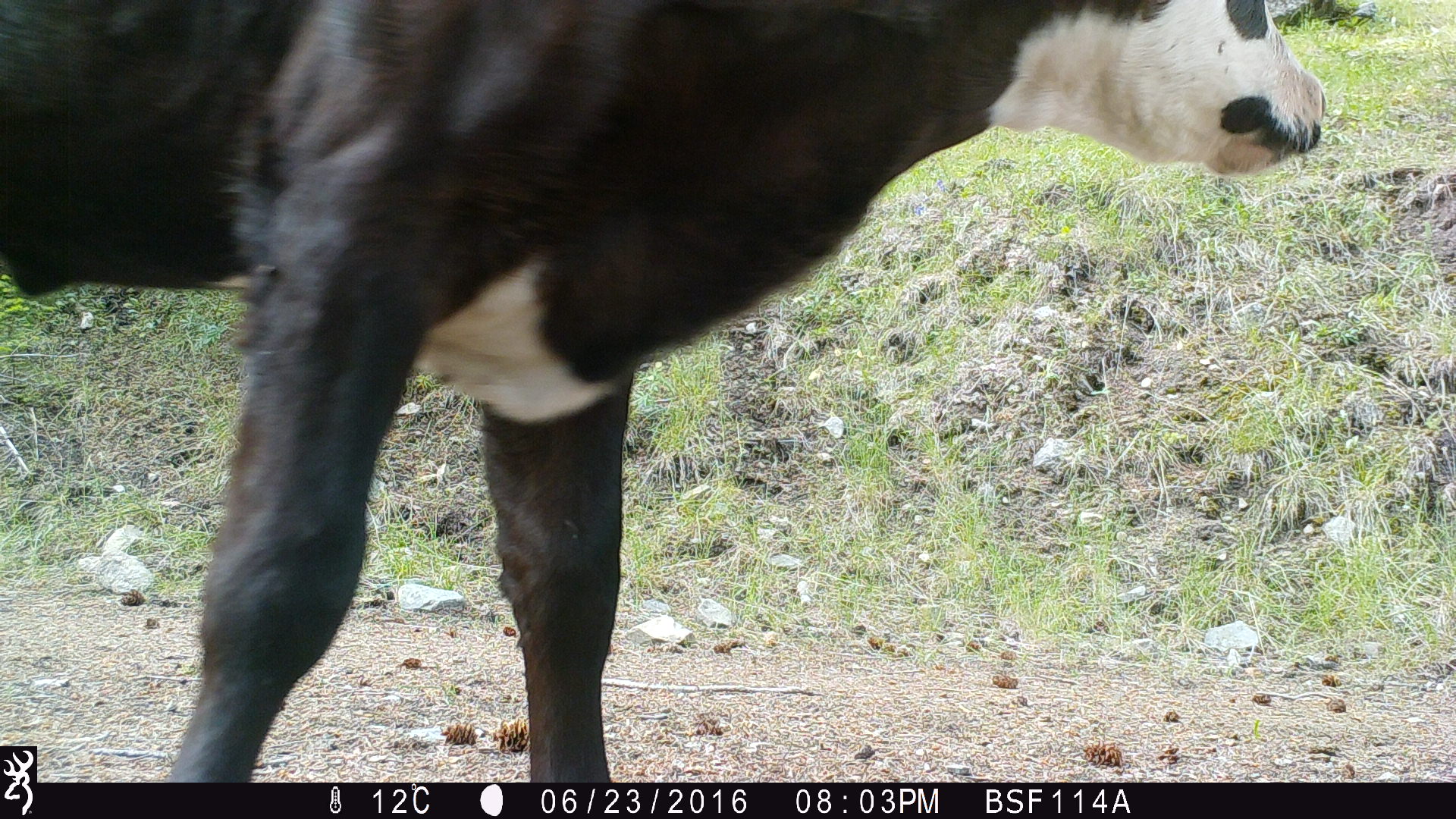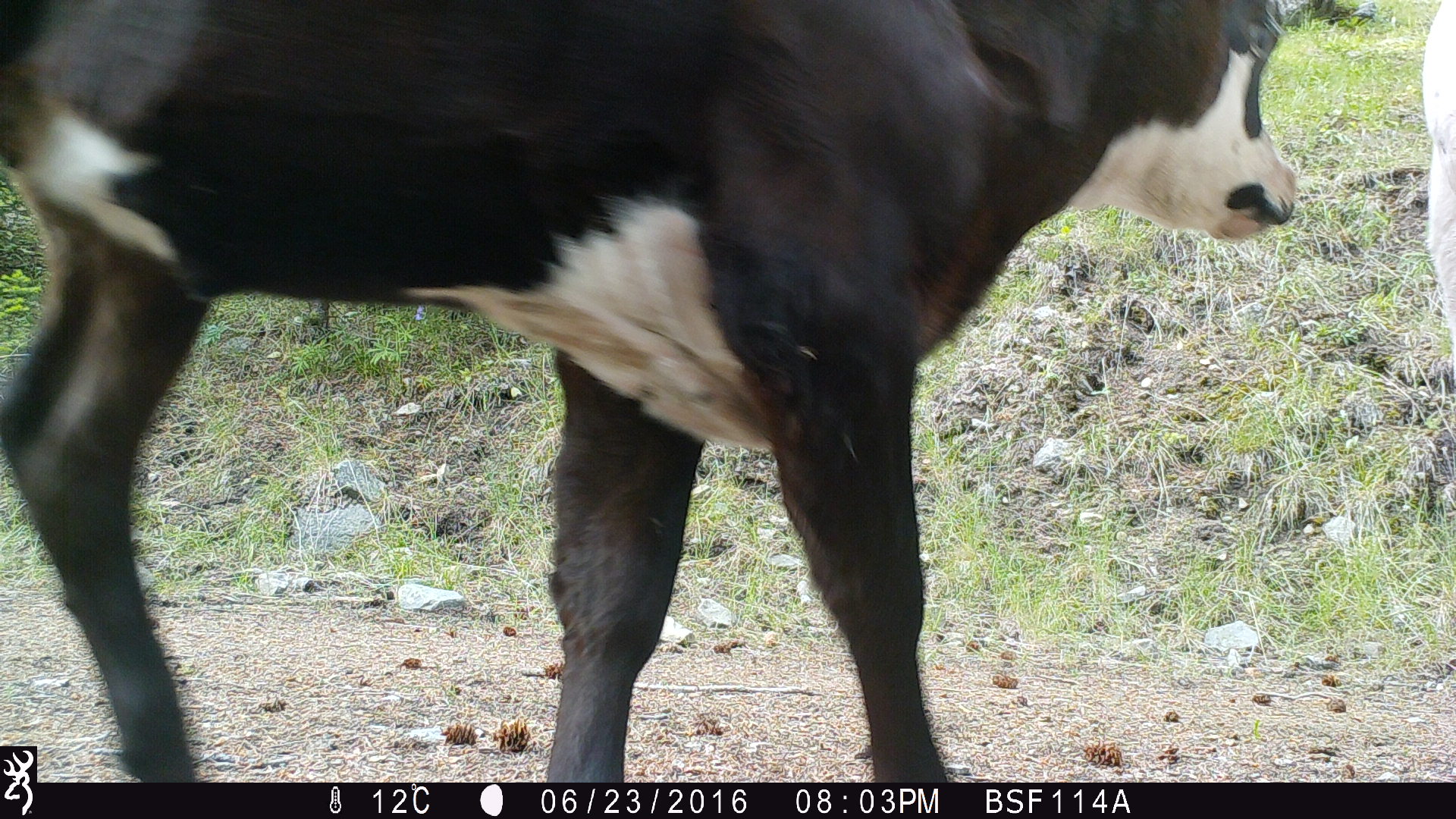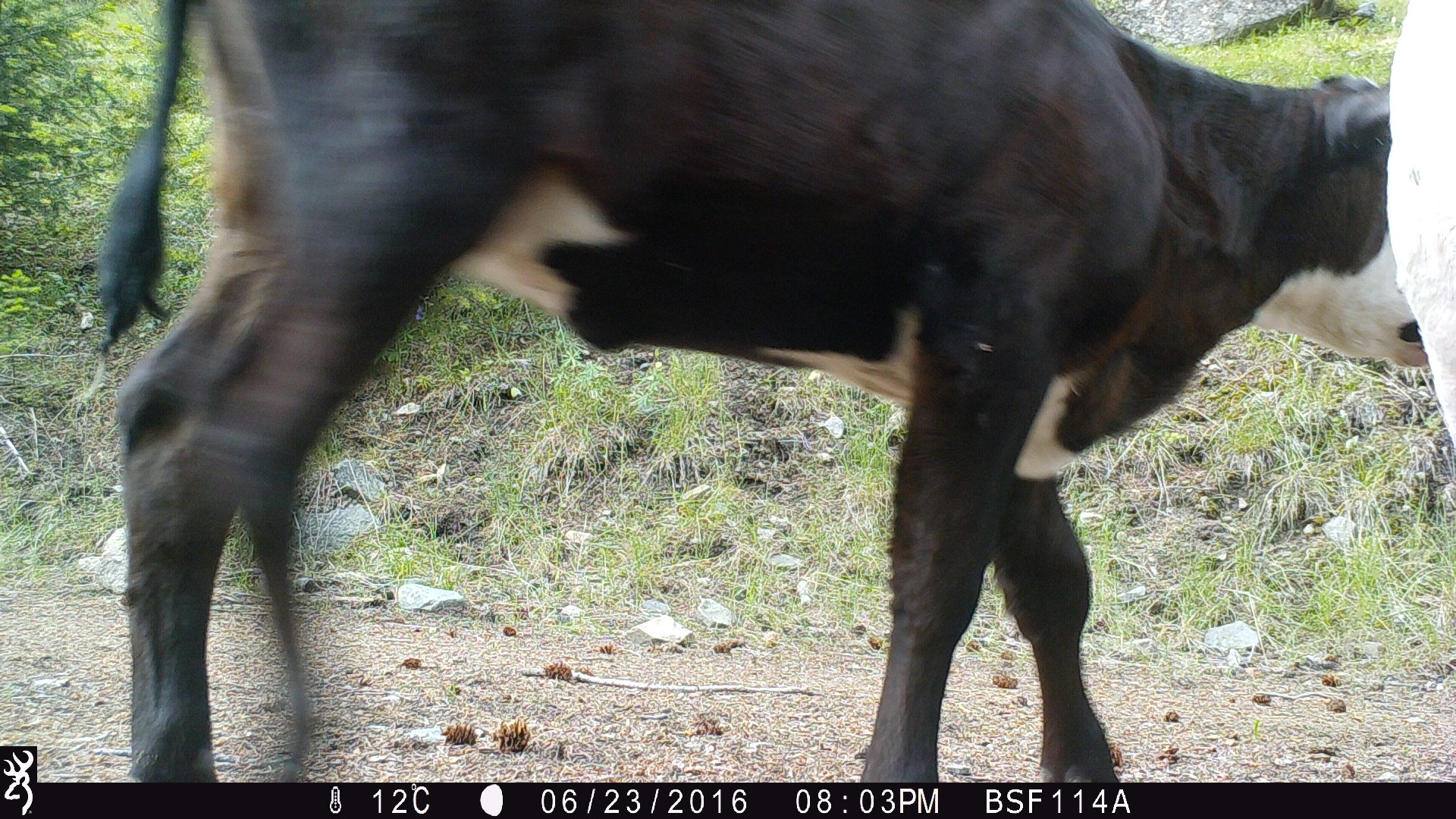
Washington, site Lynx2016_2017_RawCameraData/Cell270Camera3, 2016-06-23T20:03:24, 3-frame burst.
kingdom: Animalia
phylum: Chordata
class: Mammalia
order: Artiodactyla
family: Bovidae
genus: Bos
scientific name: Bos taurus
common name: domestic cattle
Domestic cattle (Bos taurus). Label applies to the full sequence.